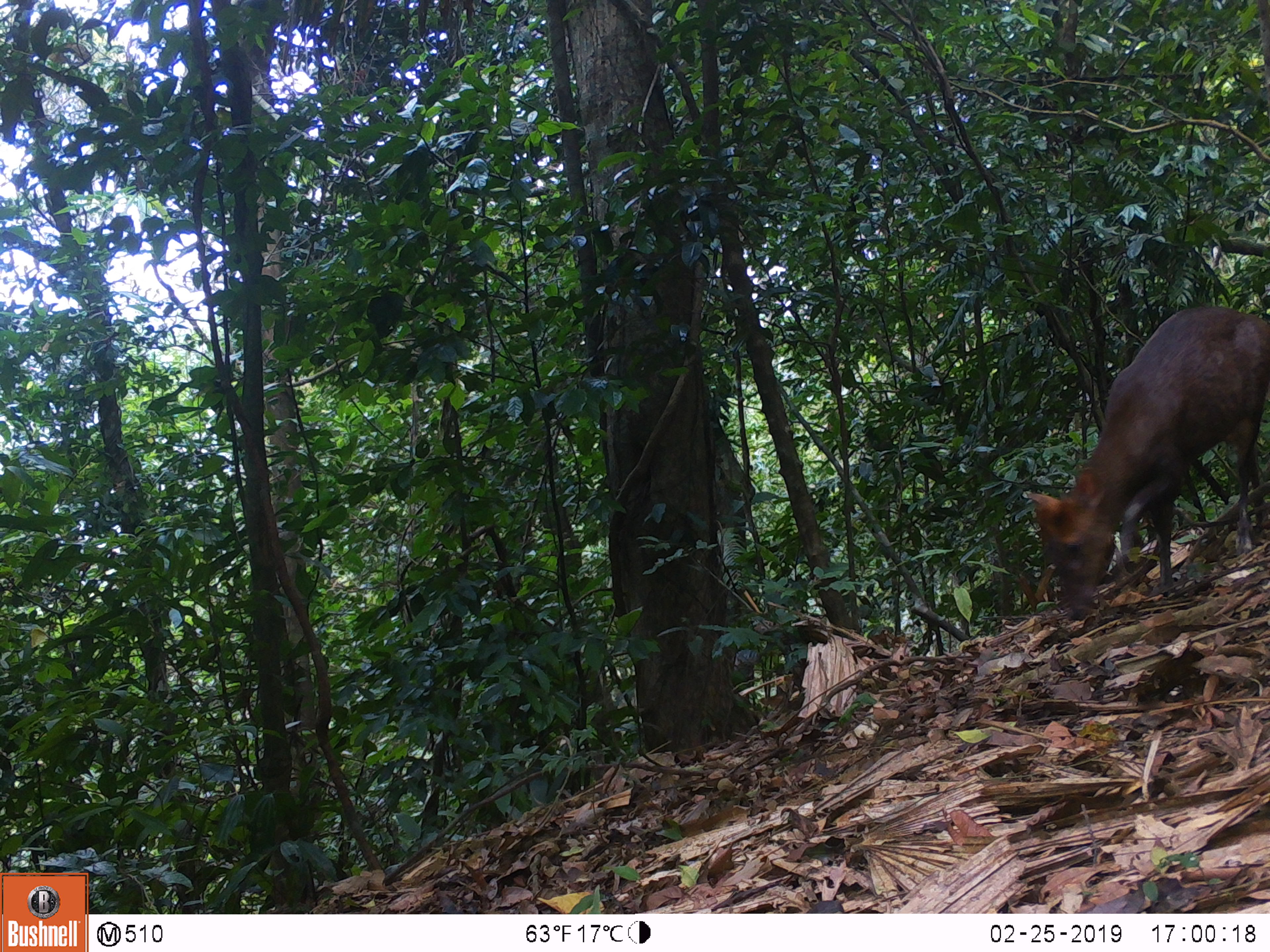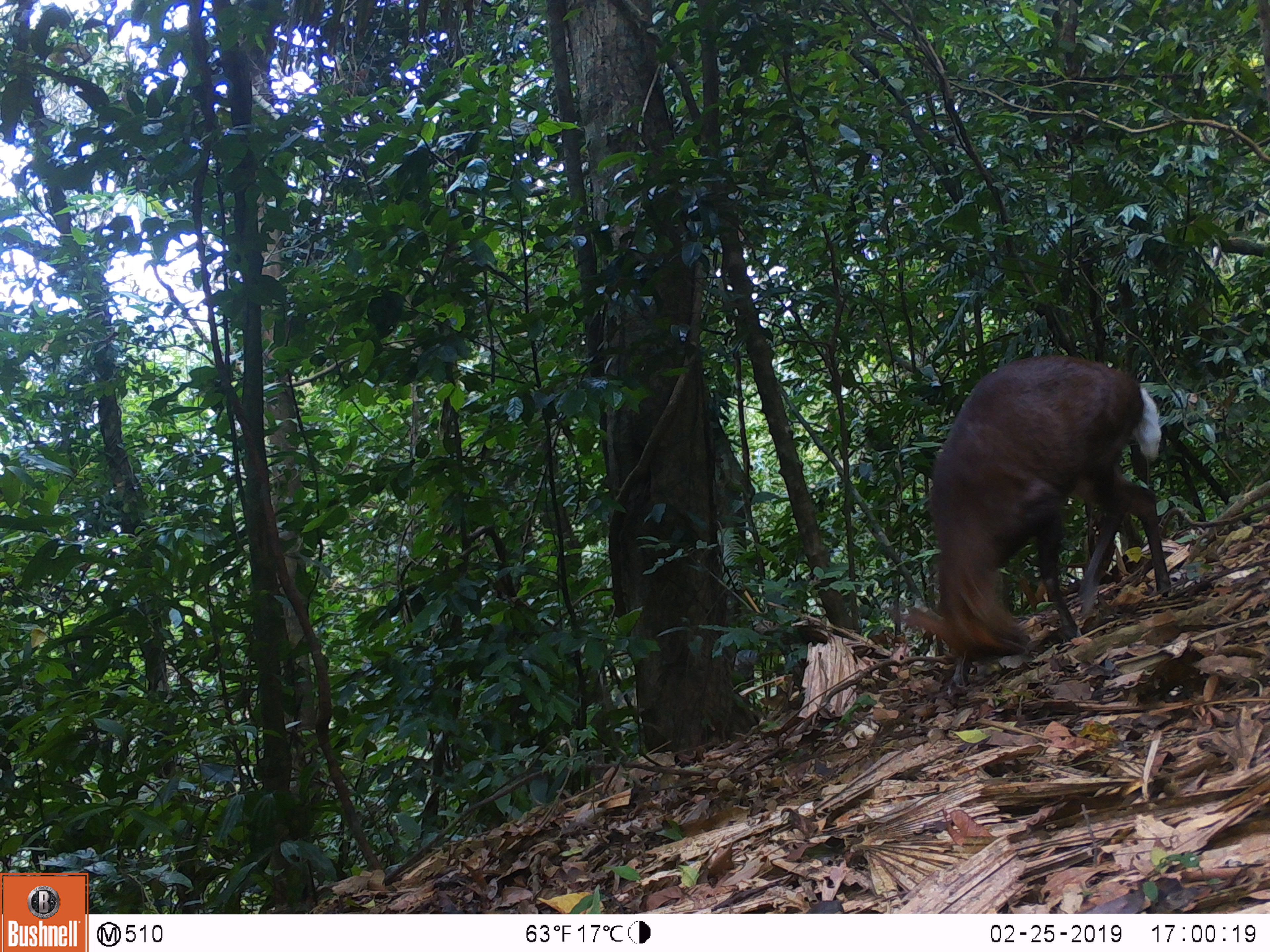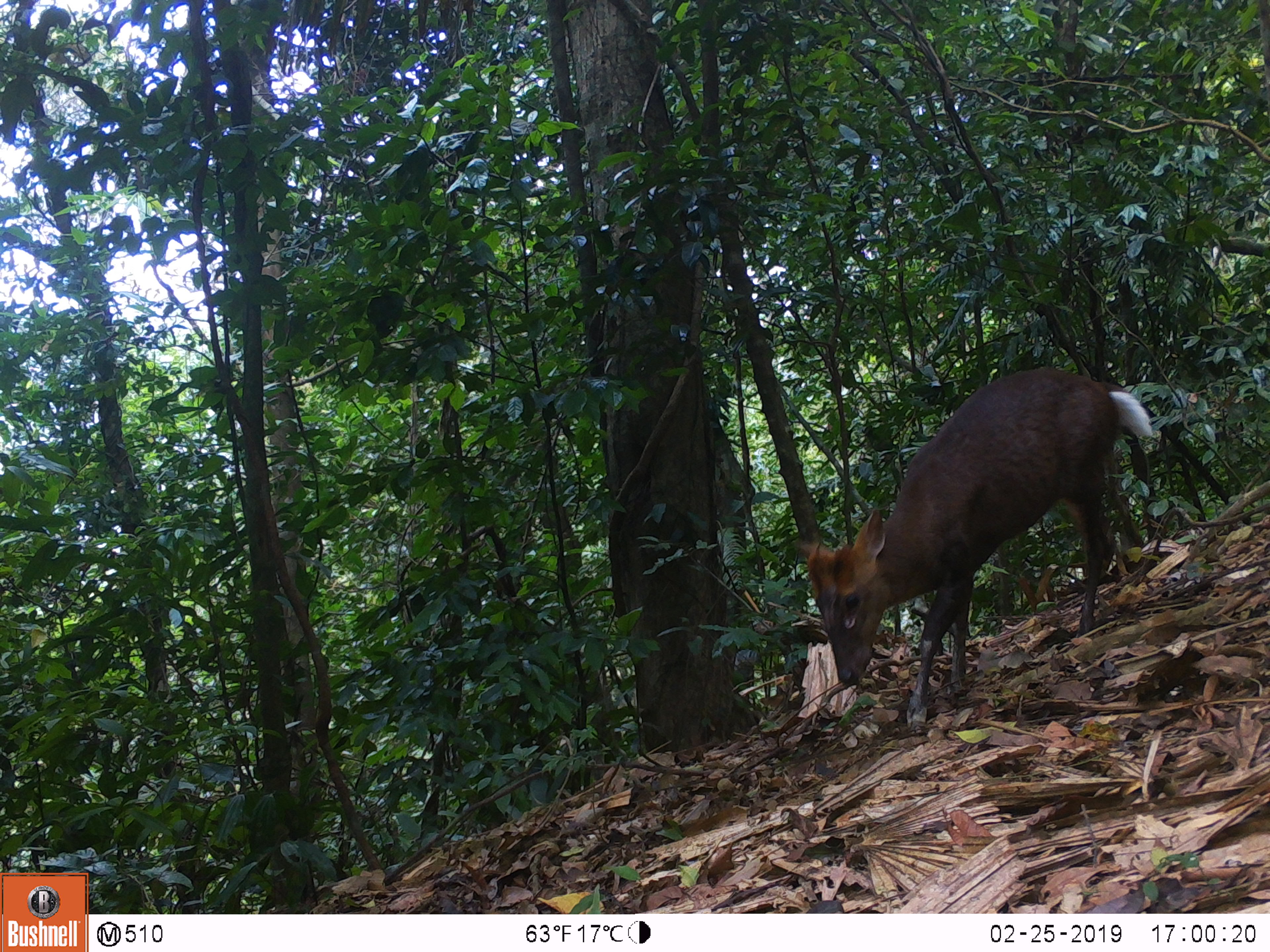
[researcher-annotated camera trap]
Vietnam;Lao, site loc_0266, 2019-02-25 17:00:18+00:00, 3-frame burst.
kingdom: Animalia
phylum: Chordata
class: Mammalia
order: Artiodactyla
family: Cervidae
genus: Muntiacus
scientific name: Muntiacus rooseveltorum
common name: roosevelt's muntjac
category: roosevelts muntjac group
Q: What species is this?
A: Roosevelts muntjac group (roosevelt's muntjac) (Muntiacus rooseveltorum).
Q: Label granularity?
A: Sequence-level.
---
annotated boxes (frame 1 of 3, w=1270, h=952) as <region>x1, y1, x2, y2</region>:
roosevelts muntjac group: <region>1025, 304, 1270, 619</region>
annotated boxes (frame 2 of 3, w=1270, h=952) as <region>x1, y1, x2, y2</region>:
roosevelts muntjac group: <region>895, 354, 1170, 661</region>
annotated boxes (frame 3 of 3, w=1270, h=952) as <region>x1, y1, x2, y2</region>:
roosevelts muntjac group: <region>797, 363, 1151, 725</region>